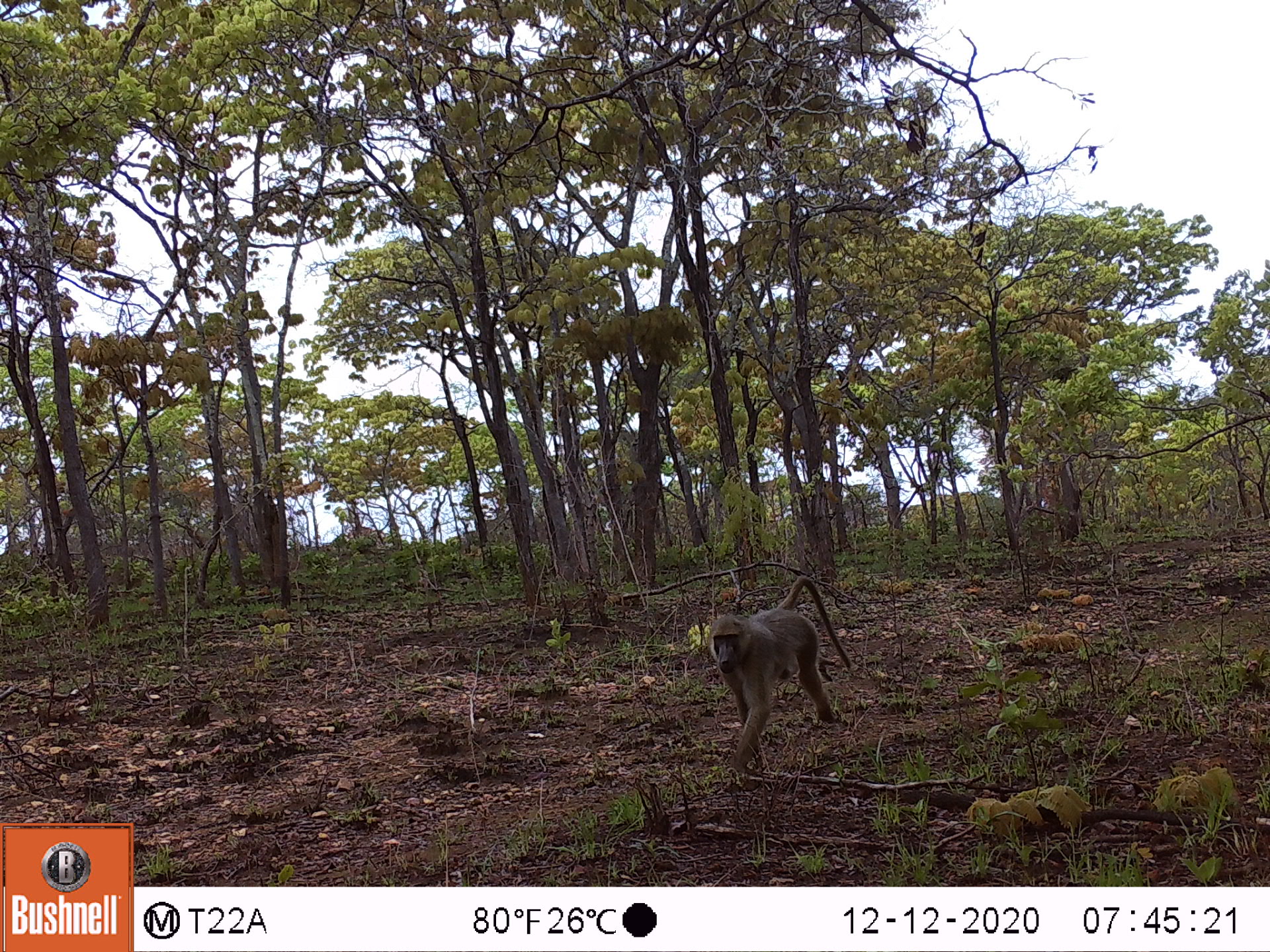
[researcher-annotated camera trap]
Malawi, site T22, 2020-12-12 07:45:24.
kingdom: Animalia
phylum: Chordata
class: Mammalia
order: Primates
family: Cercopithecidae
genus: Papio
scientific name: Papio cynocephalus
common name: yellow baboon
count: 1